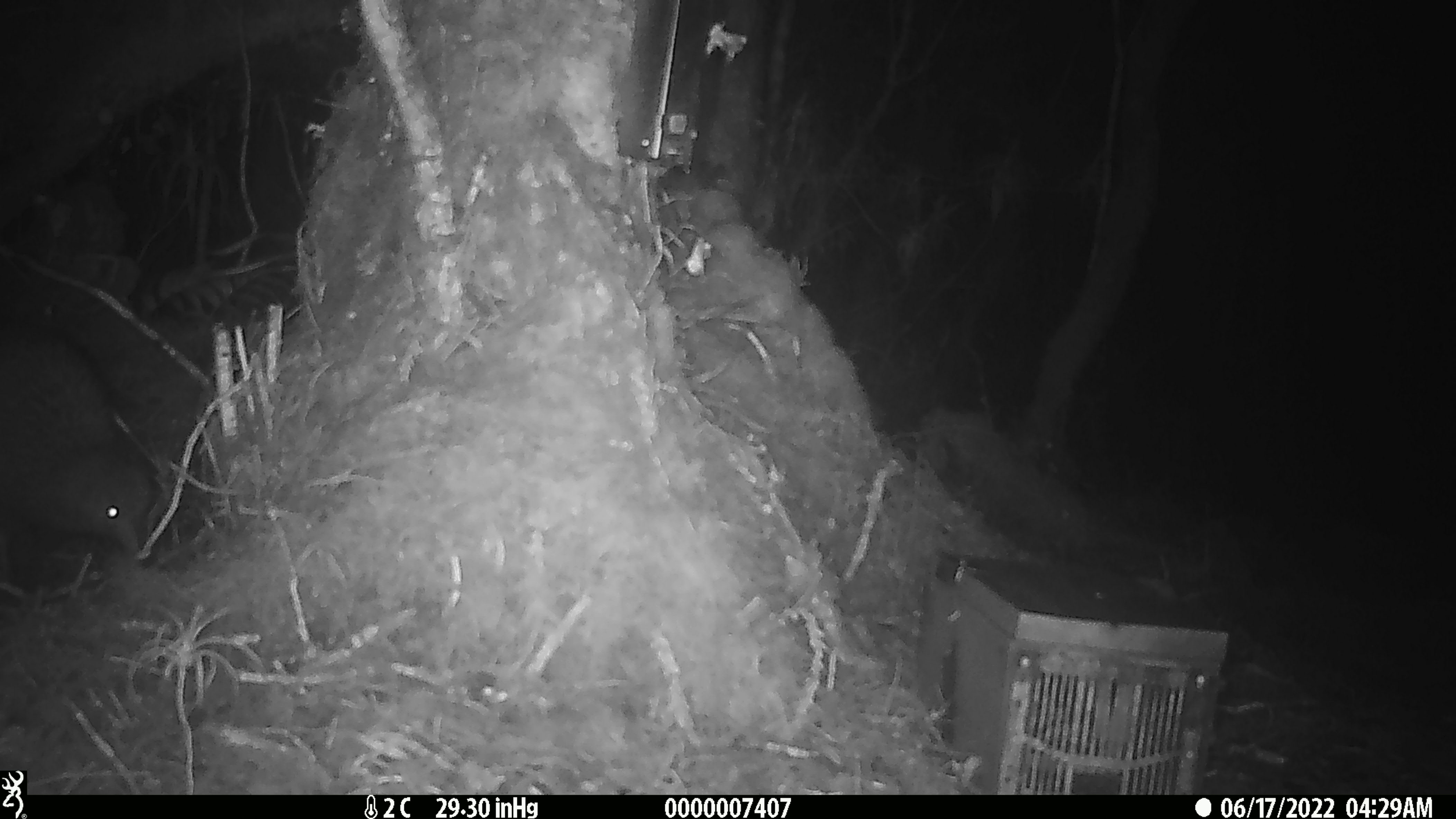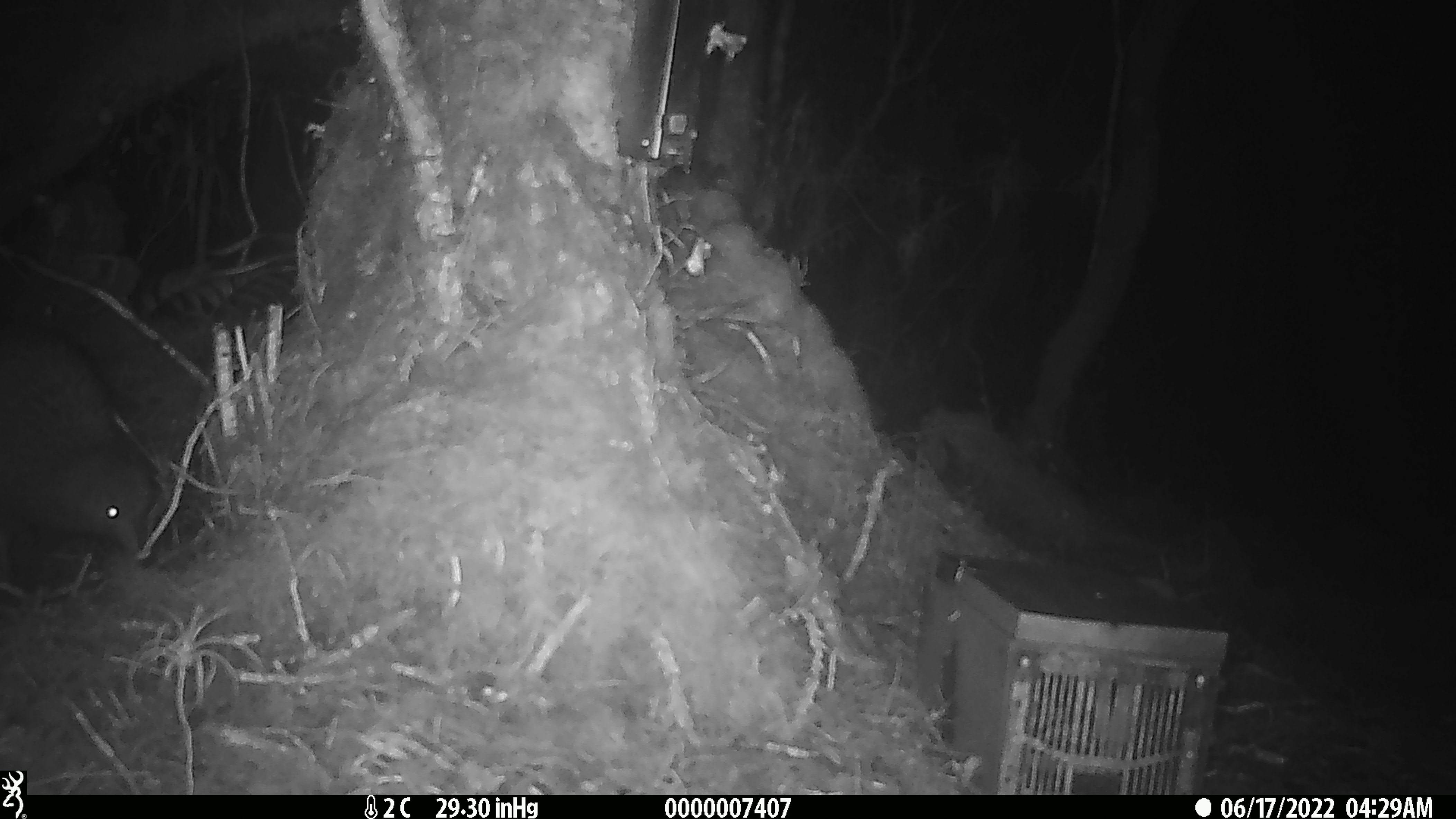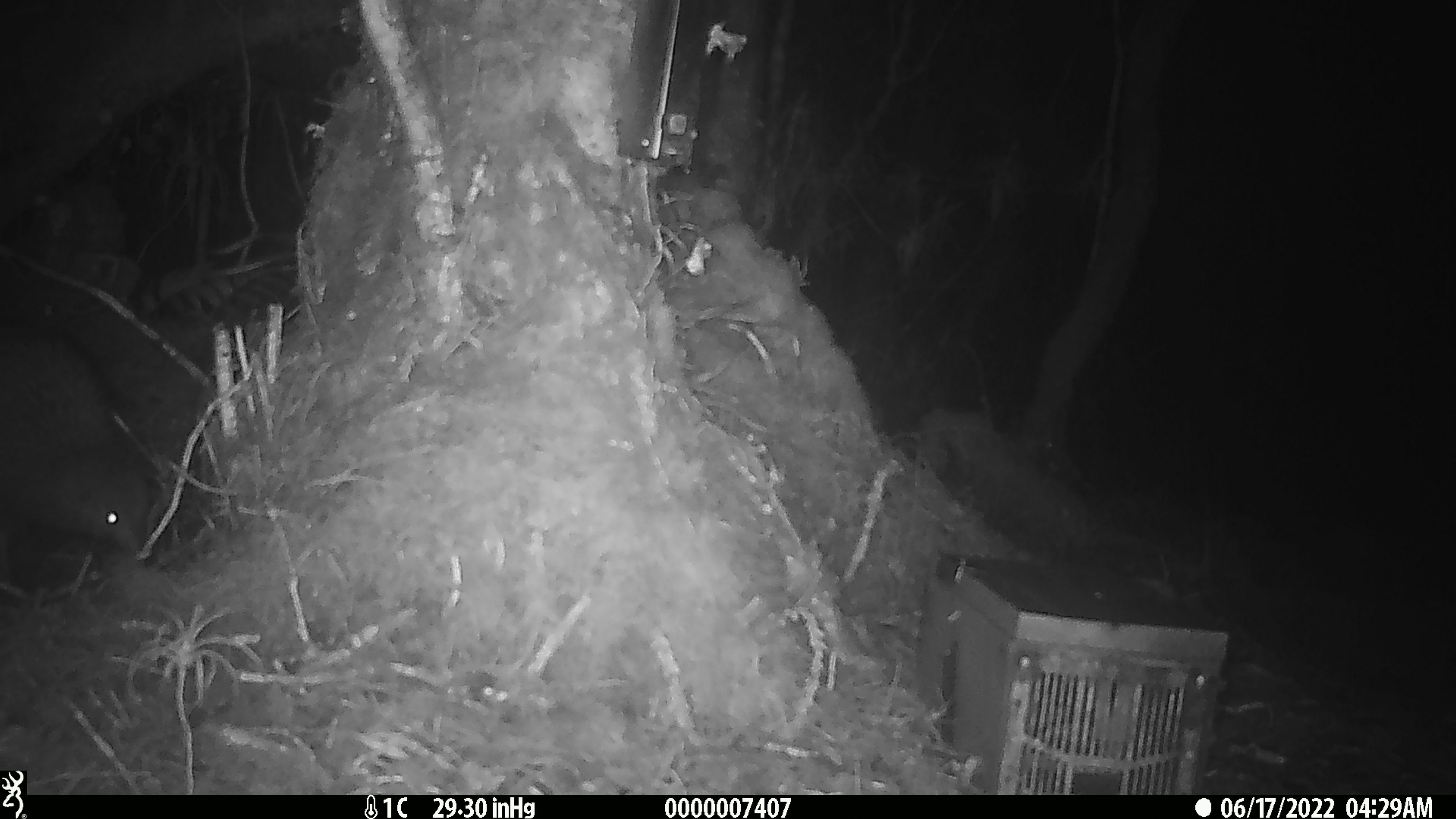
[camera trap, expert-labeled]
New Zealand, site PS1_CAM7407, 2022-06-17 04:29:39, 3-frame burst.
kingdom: Animalia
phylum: Chordata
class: Aves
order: Apterygiformes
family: Apterygidae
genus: Apteryx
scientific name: Apteryx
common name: kiwi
Kiwi (Apteryx).